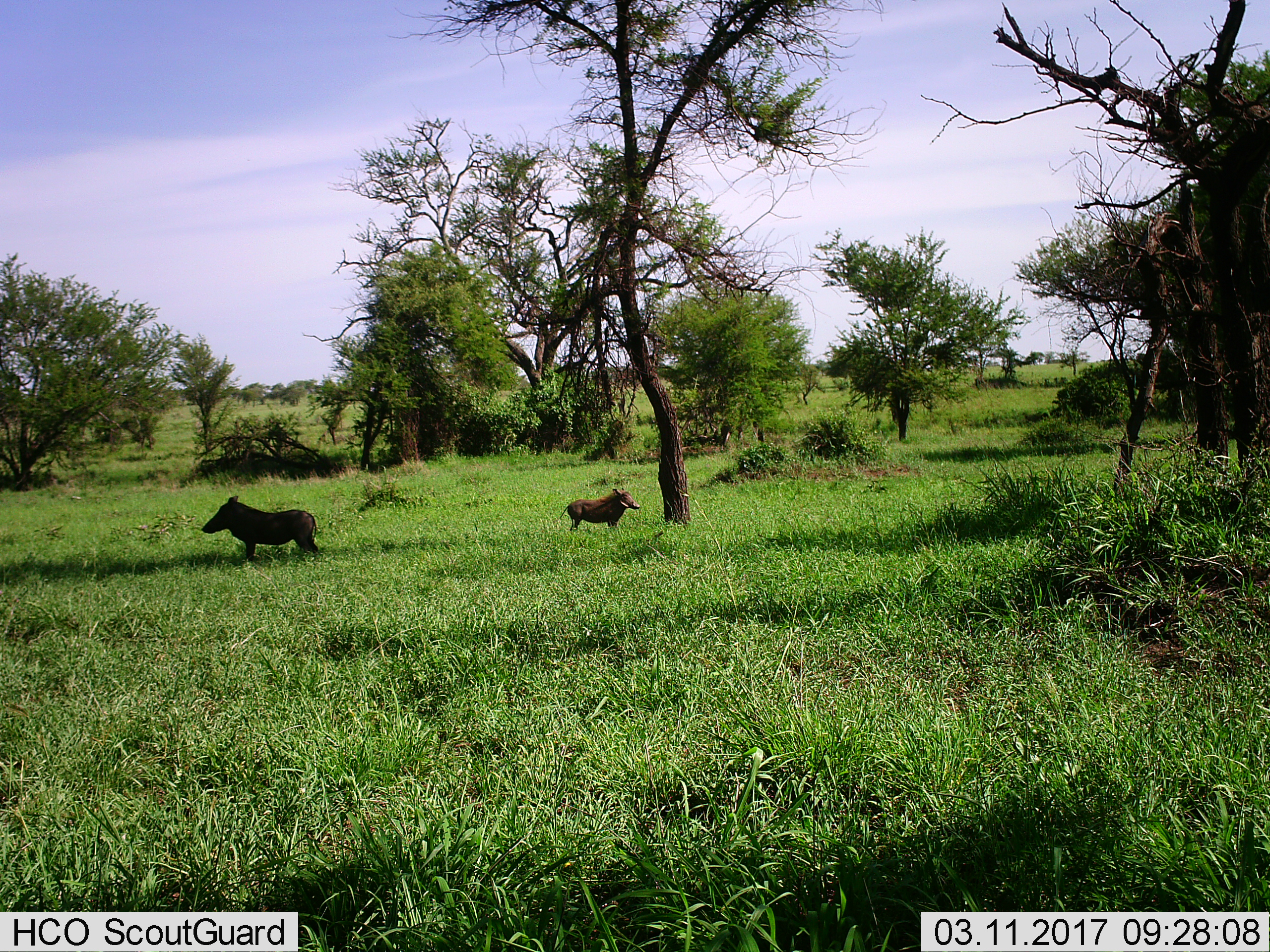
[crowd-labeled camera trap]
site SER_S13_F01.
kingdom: Animalia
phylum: Chordata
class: Mammalia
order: Artiodactyla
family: Suidae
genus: Phacochoerus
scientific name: Phacochoerus africanus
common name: warthog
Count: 2.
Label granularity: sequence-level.